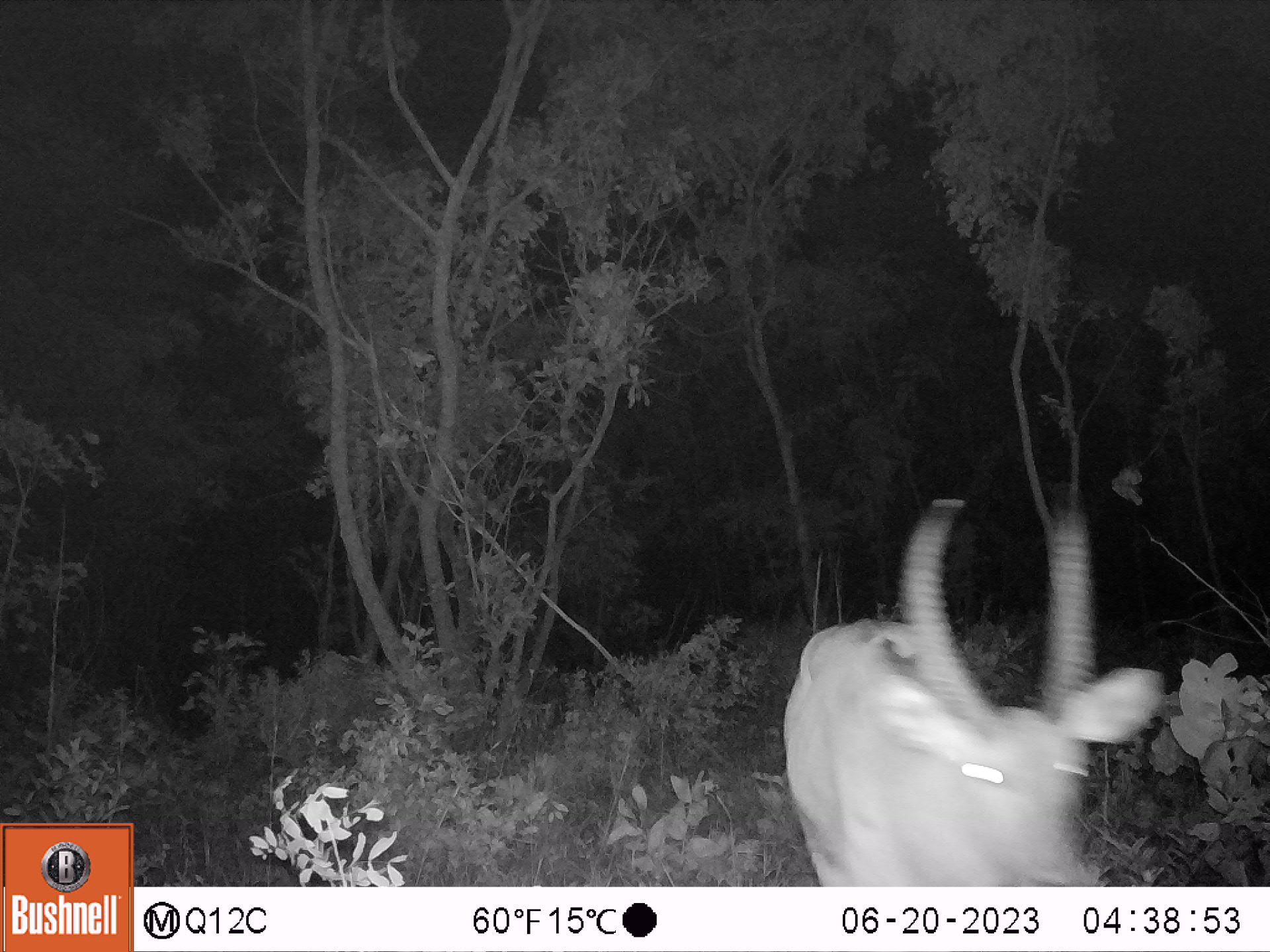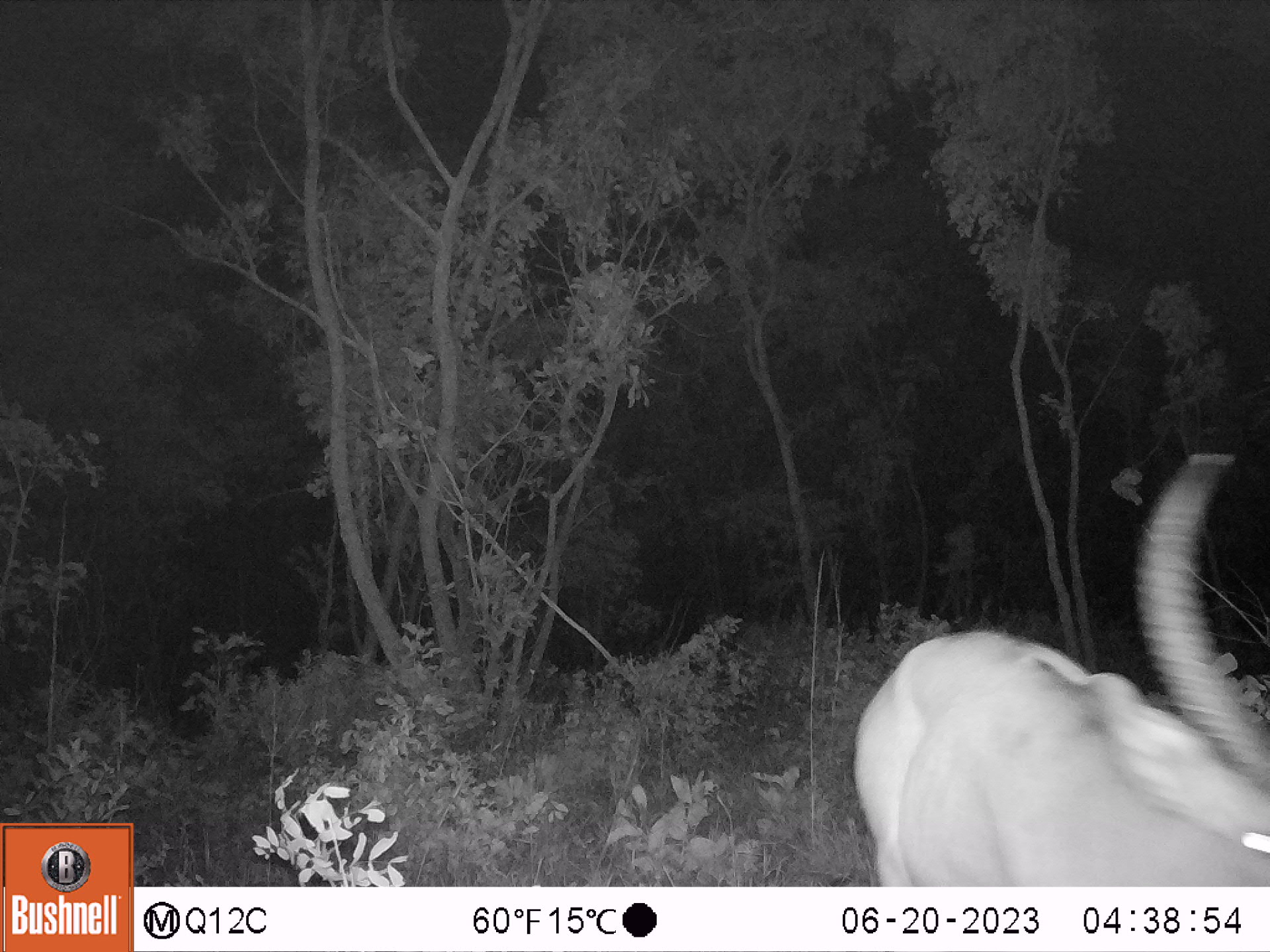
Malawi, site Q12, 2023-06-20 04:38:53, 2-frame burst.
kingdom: Animalia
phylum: Chordata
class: Mammalia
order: Artiodactyla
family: Bovidae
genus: Kobus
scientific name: Kobus ellipsiprymnus ellipsiprymnus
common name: common waterbuck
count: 1